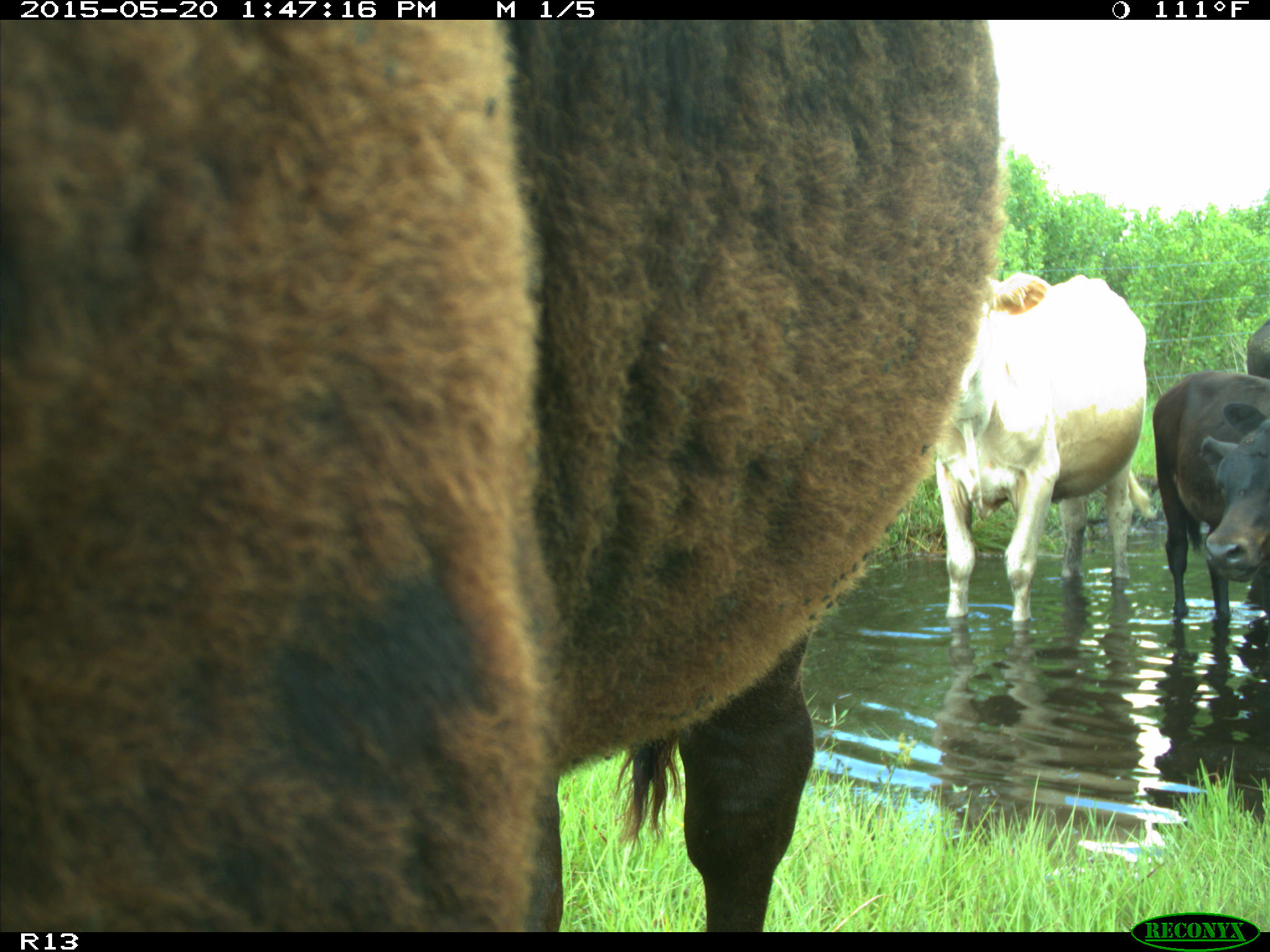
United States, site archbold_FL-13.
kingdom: Animalia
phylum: Chordata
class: Mammalia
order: Artiodactyla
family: Bovidae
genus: Bos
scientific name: Bos taurus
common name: domestic cow